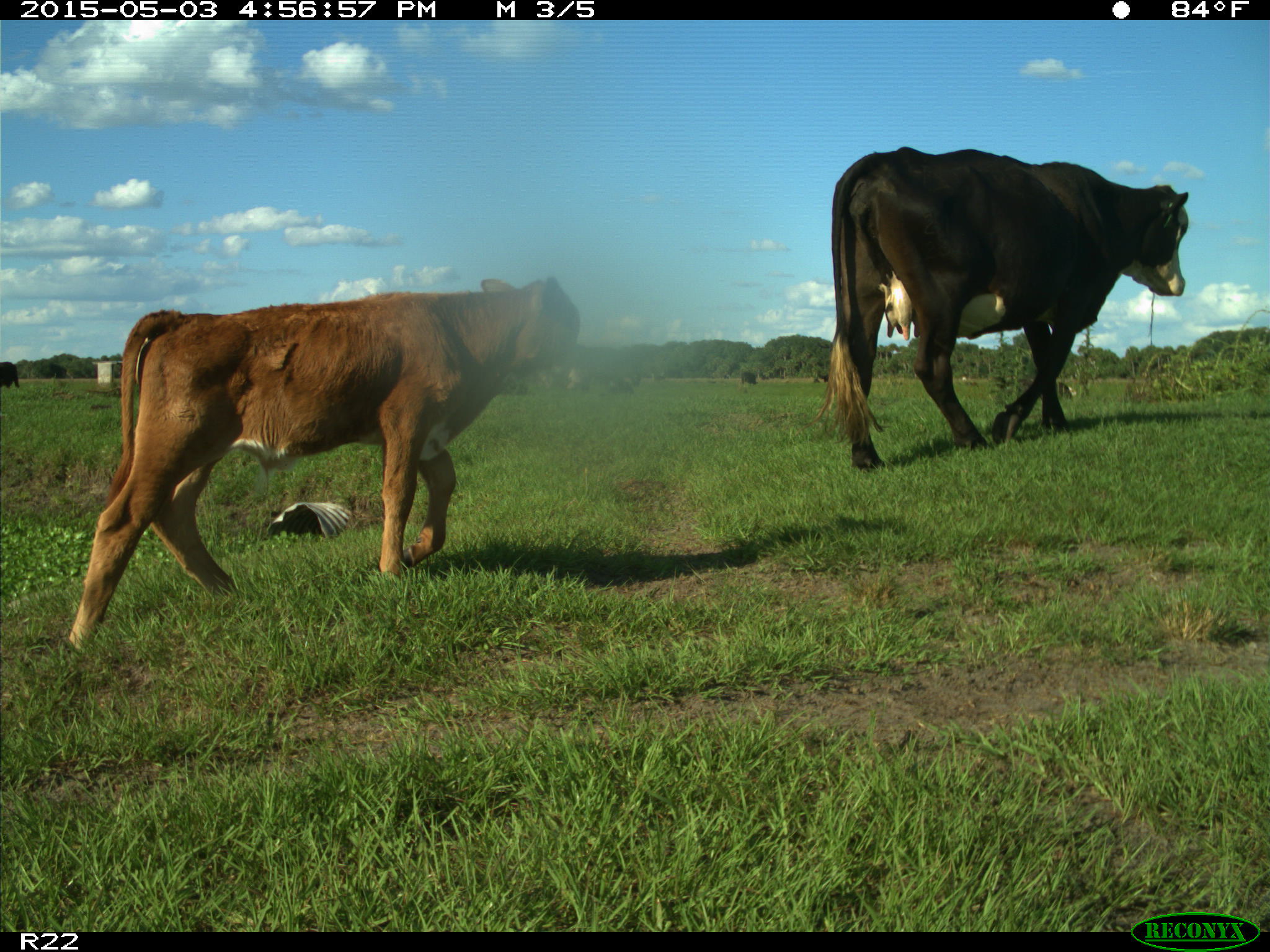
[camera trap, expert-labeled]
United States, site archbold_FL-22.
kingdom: Animalia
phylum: Chordata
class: Mammalia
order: Artiodactyla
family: Bovidae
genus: Bos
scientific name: Bos taurus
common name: domestic cow